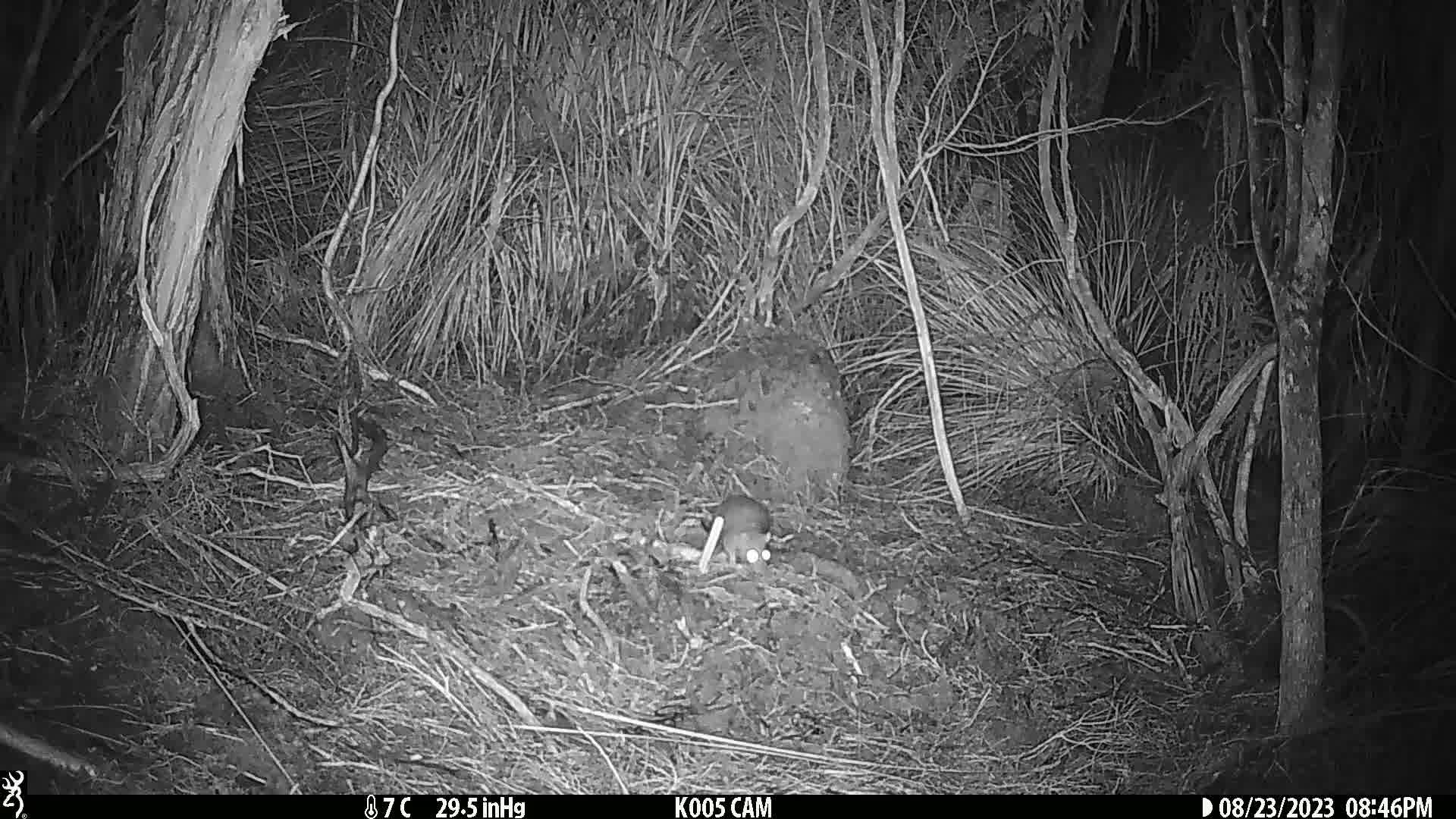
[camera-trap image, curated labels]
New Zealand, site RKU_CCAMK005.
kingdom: Animalia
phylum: Chordata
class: Mammalia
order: Rodentia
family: Muridae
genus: Rattus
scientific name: Rattus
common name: rat